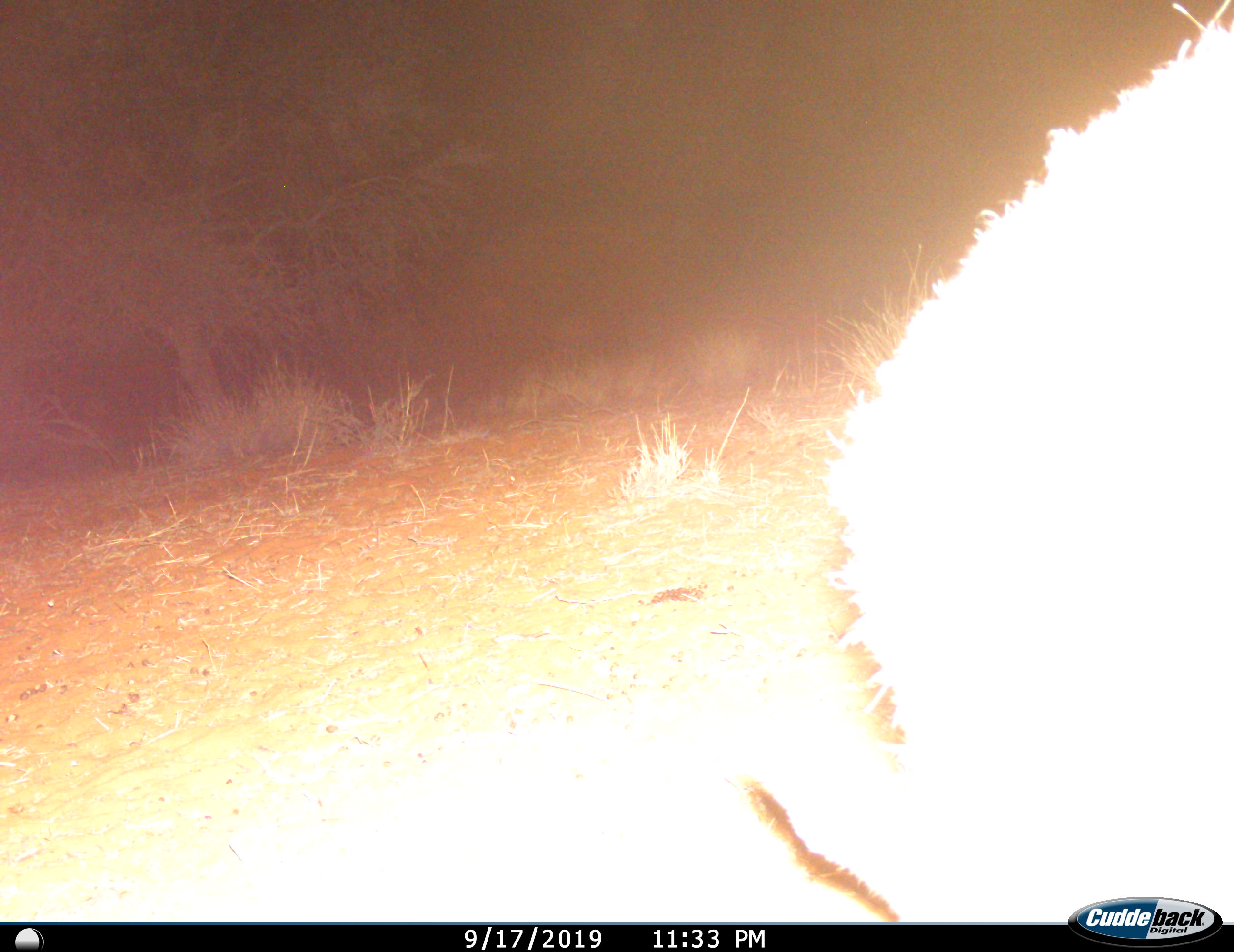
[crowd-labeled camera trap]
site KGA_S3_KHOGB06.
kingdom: Animalia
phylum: Chordata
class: Mammalia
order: Artiodactyla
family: Bovidae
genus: Sylvicapra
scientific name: Sylvicapra grimmia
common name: common duiker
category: duikercommongrey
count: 1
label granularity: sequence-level